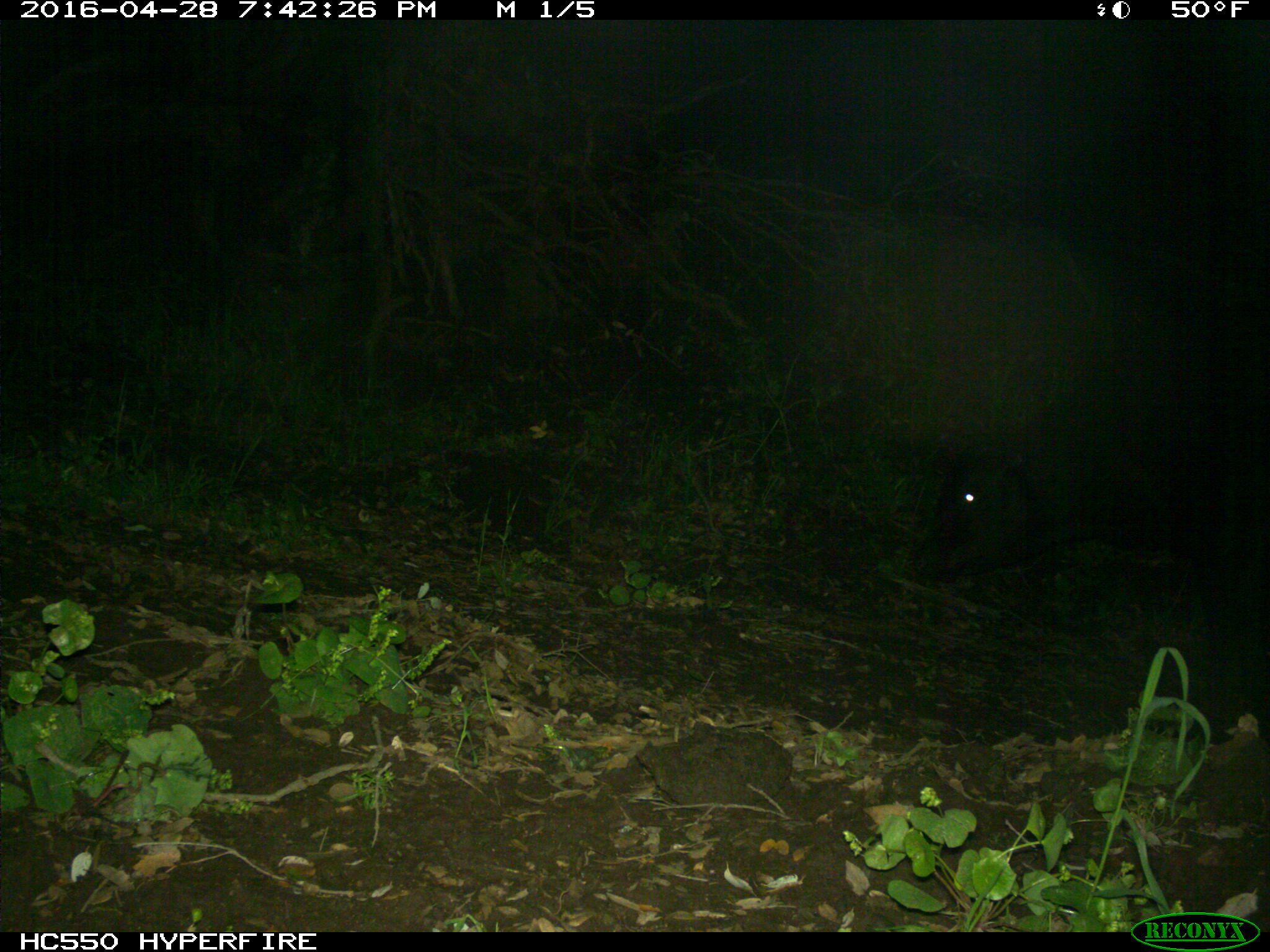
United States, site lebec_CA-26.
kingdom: Animalia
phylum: Chordata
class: Mammalia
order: Artiodactyla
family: Bovidae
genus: Bos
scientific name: Bos taurus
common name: domestic cow